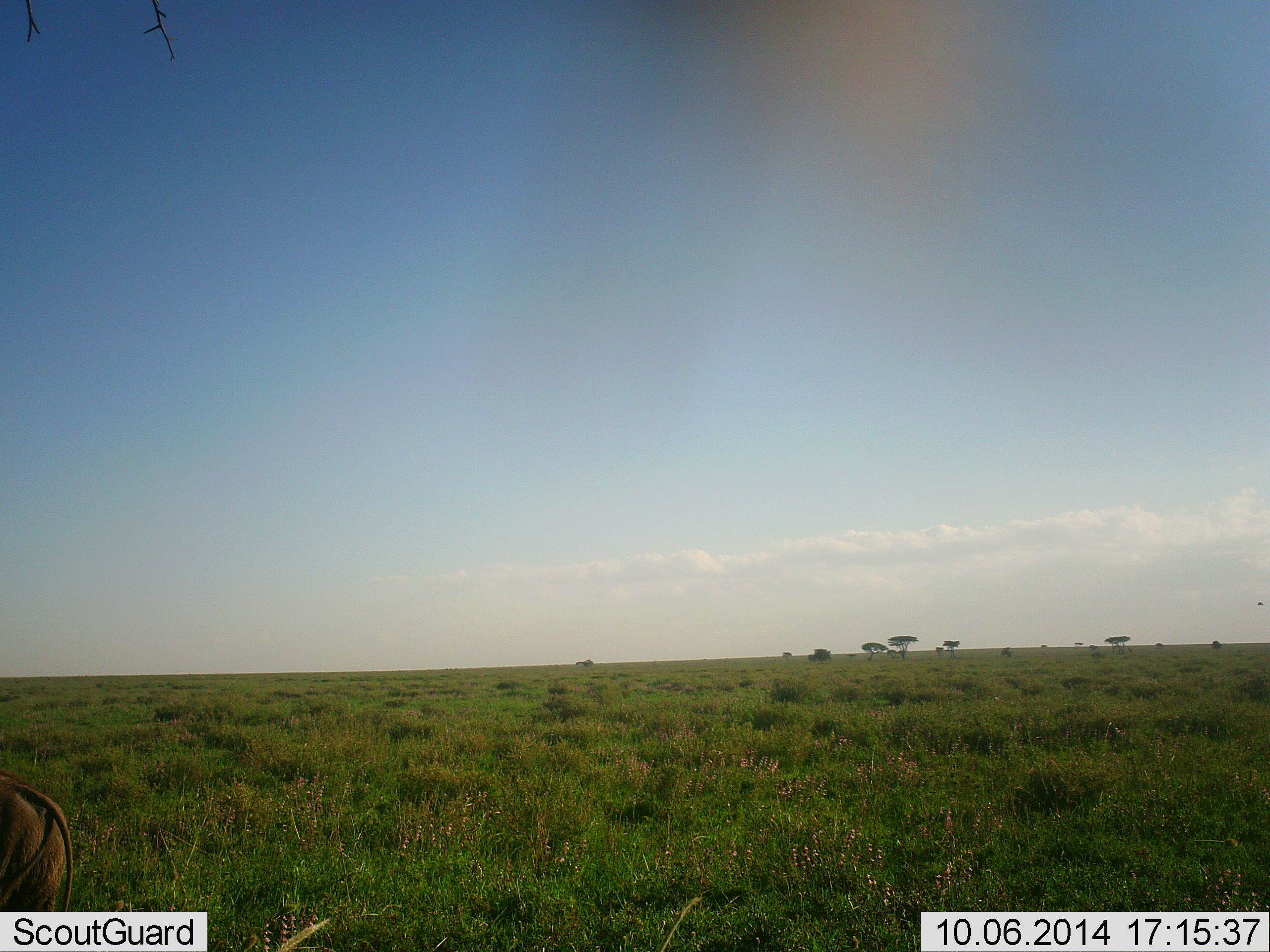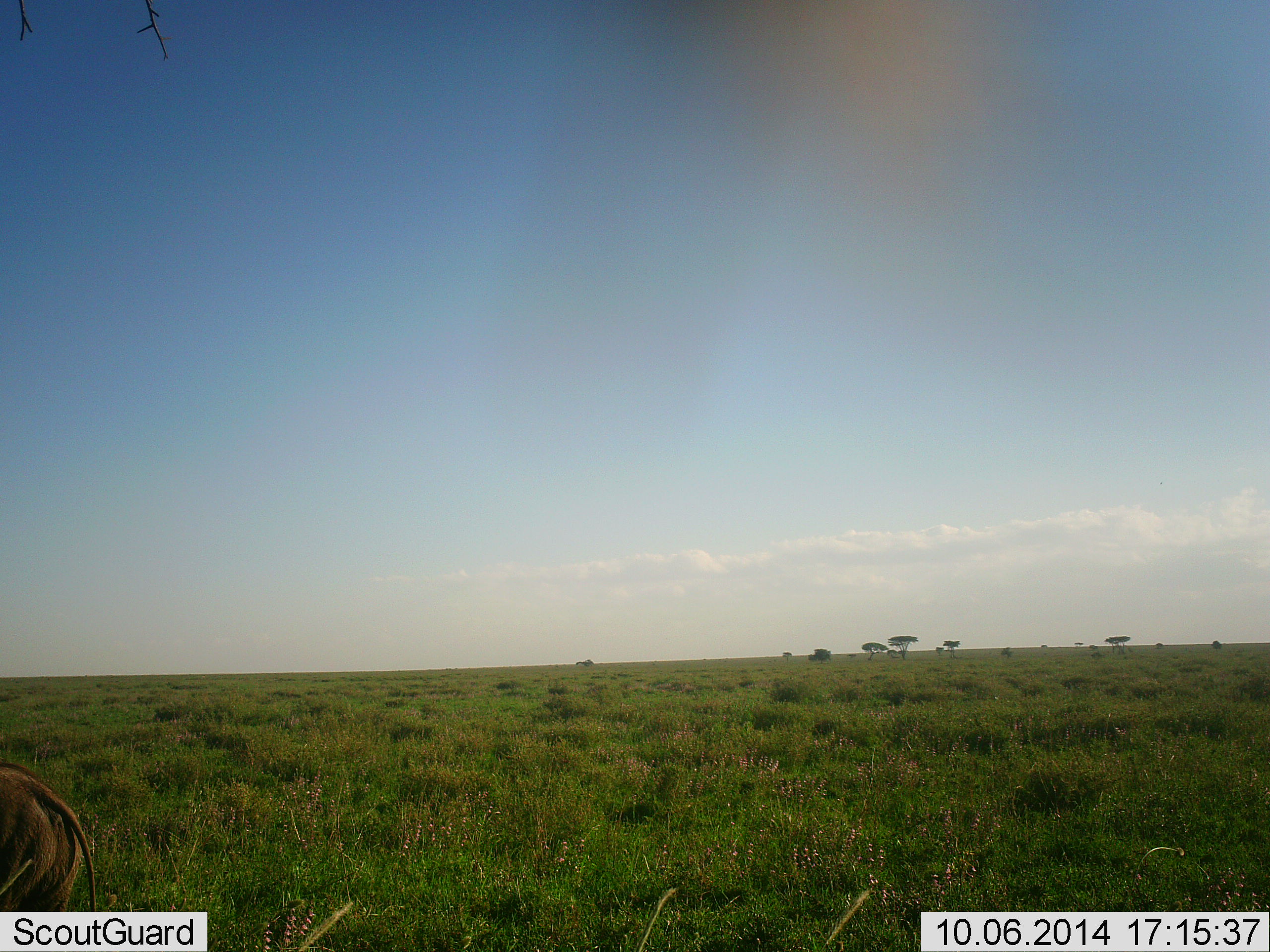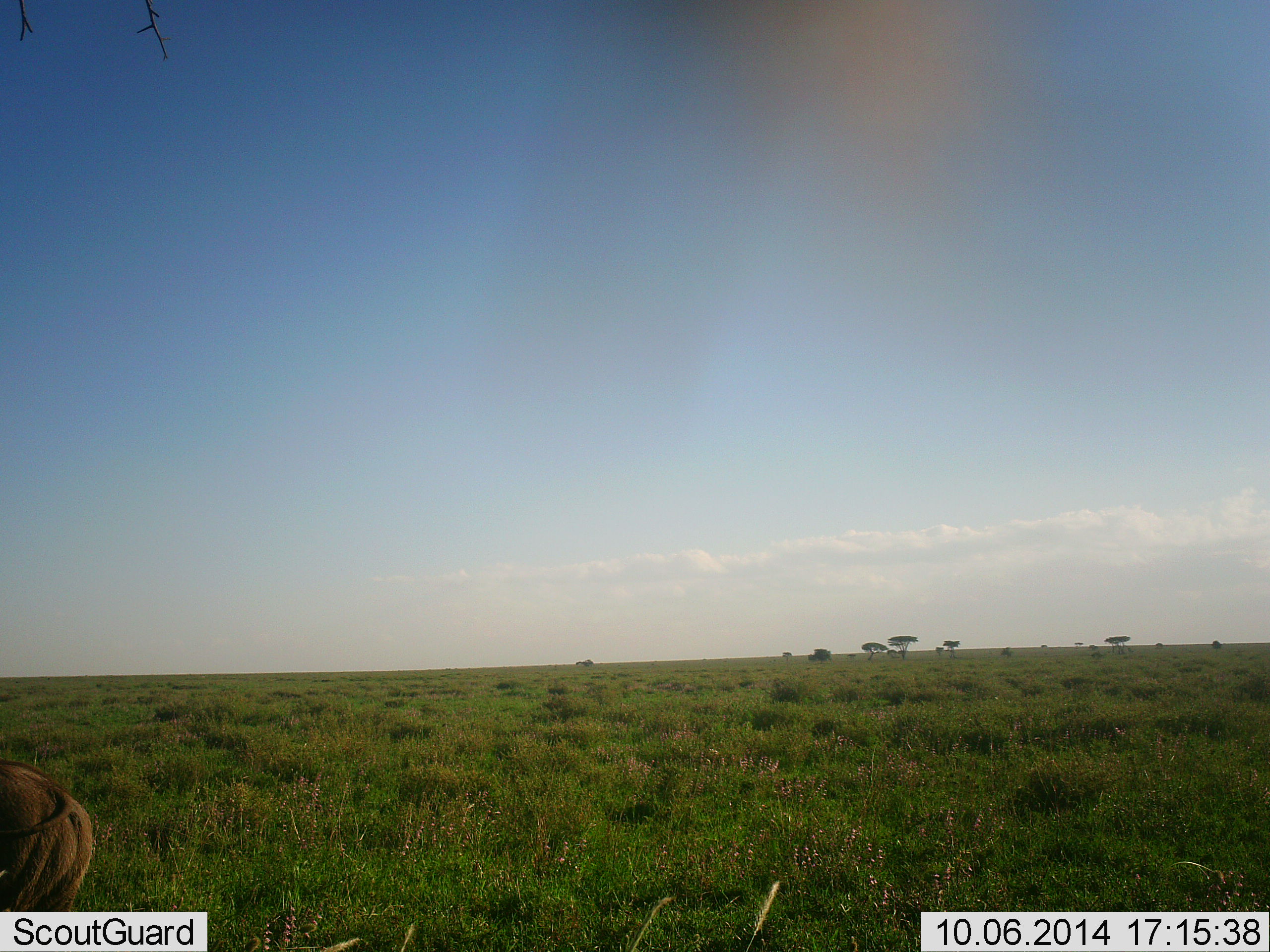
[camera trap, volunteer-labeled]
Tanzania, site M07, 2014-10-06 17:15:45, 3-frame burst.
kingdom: Animalia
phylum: Chordata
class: Mammalia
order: Artiodactyla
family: Suidae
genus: Phacochoerus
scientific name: Phacochoerus africanus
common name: warthog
Warthog (Phacochoerus africanus), count 1. Behavior (volunteer vote fractions): standing 90%, resting 0%, moving 10%, interacting 0%. Young present (vote fraction): 0%. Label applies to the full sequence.